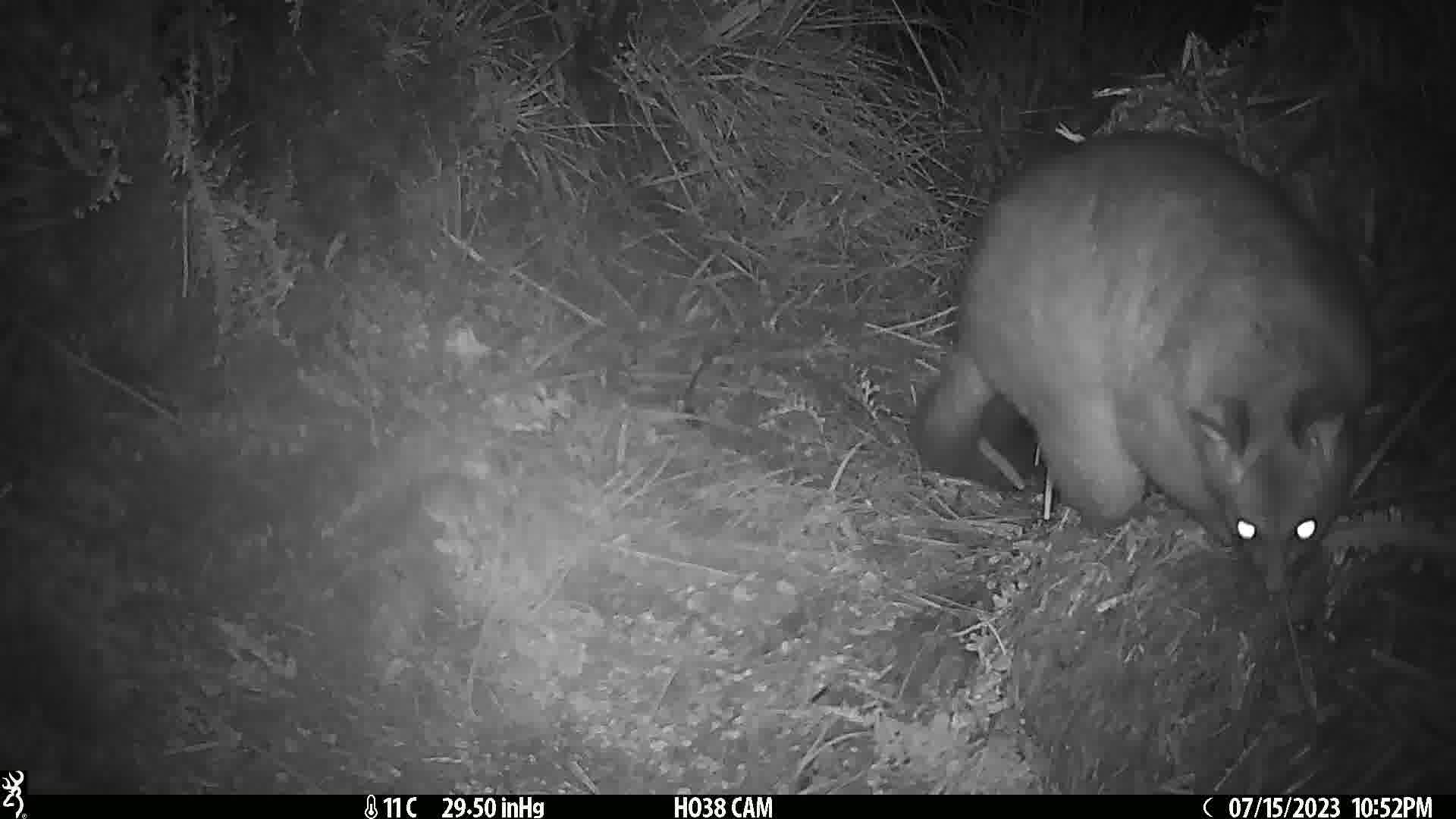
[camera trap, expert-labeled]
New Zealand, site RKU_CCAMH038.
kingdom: Animalia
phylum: Chordata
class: Mammalia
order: Diprotodontia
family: Phalangeridae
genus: Trichosurus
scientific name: Trichosurus vulpecula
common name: common brushtail possum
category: possum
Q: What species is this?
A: Possum (common brushtail possum) (Trichosurus vulpecula).